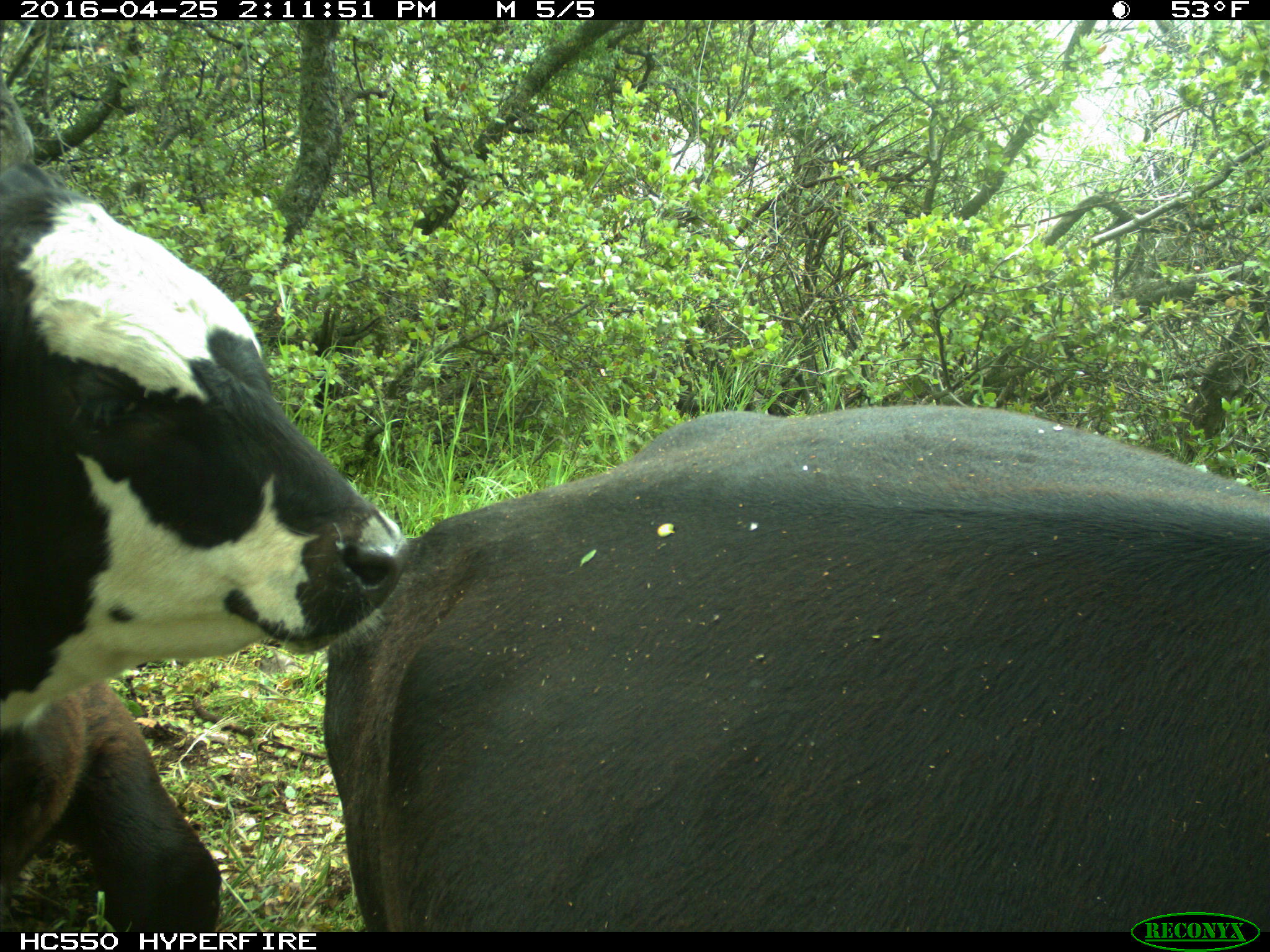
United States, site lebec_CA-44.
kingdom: Animalia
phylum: Chordata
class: Mammalia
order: Artiodactyla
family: Bovidae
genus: Bos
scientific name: Bos taurus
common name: domestic cow